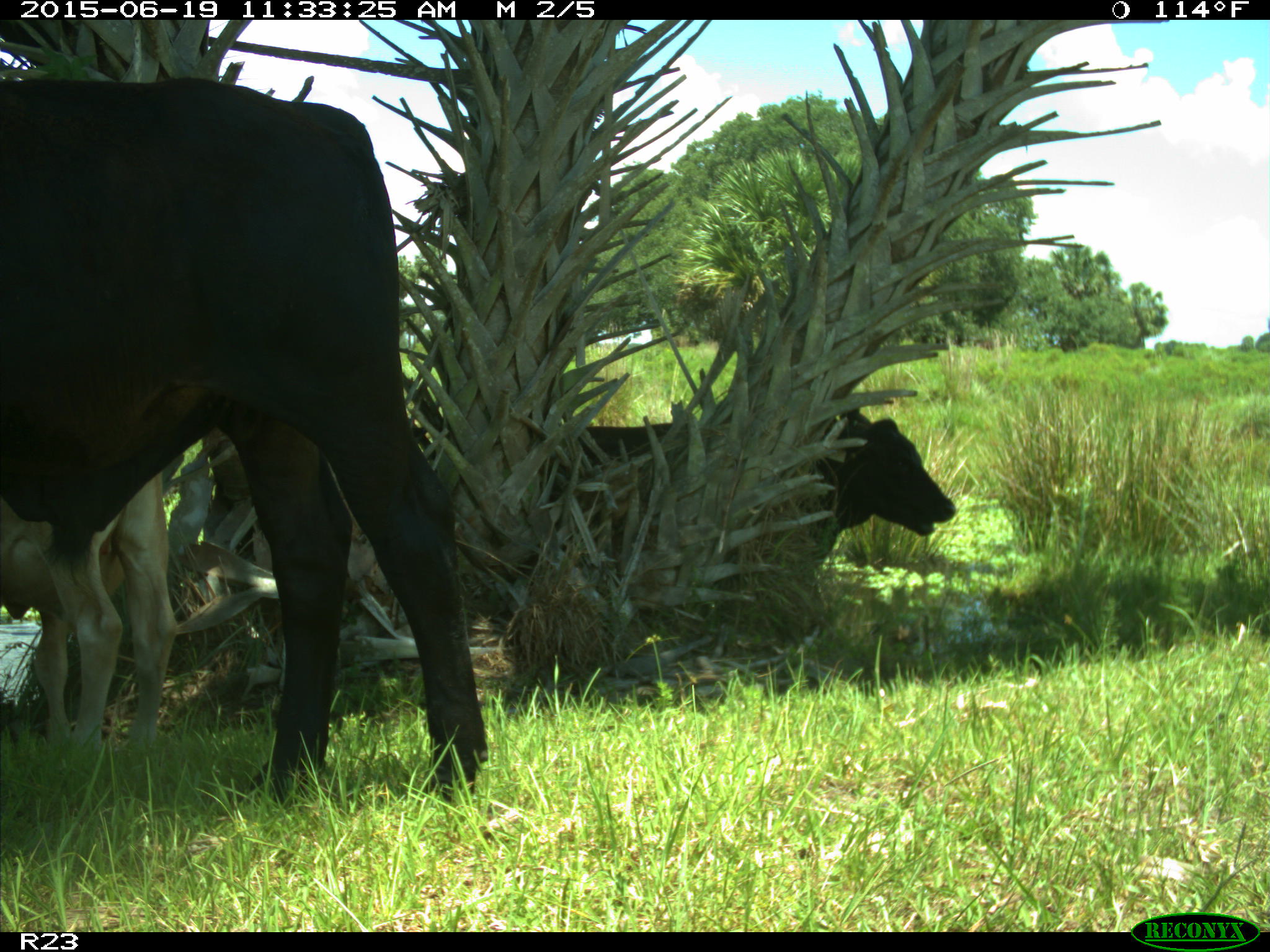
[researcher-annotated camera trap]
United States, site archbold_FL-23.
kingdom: Animalia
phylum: Chordata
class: Mammalia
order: Artiodactyla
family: Bovidae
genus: Bos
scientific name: Bos taurus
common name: domestic cow